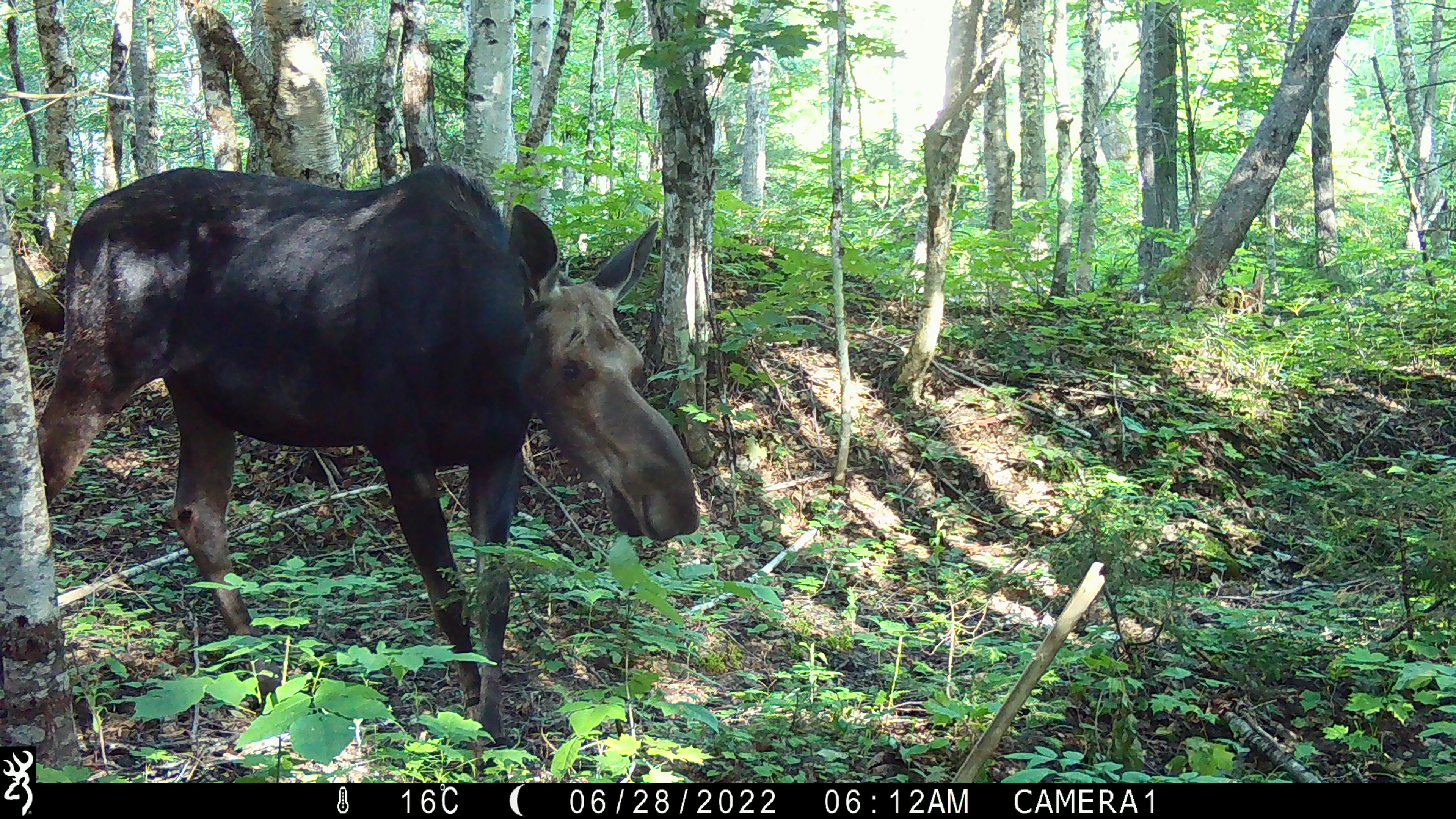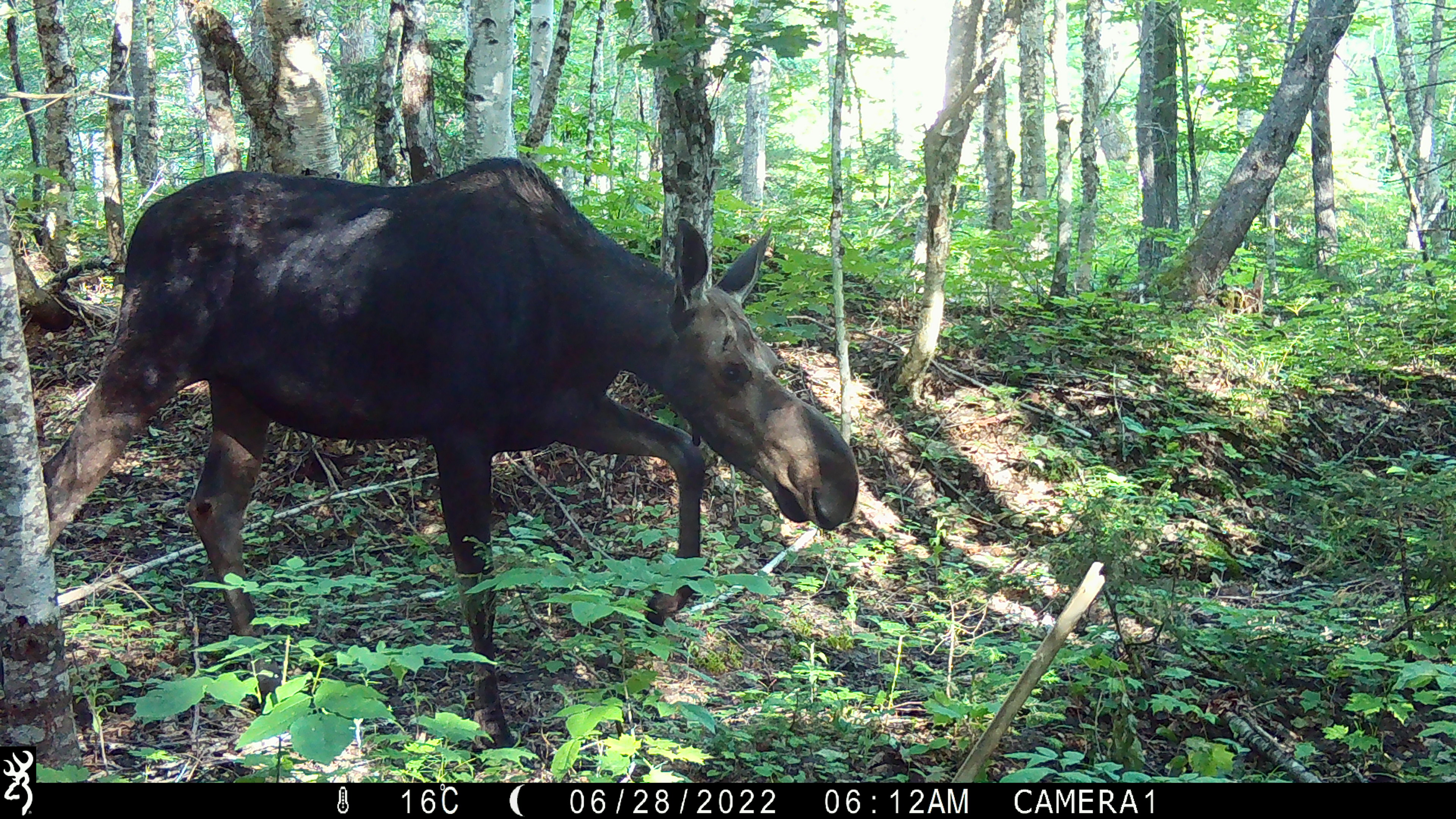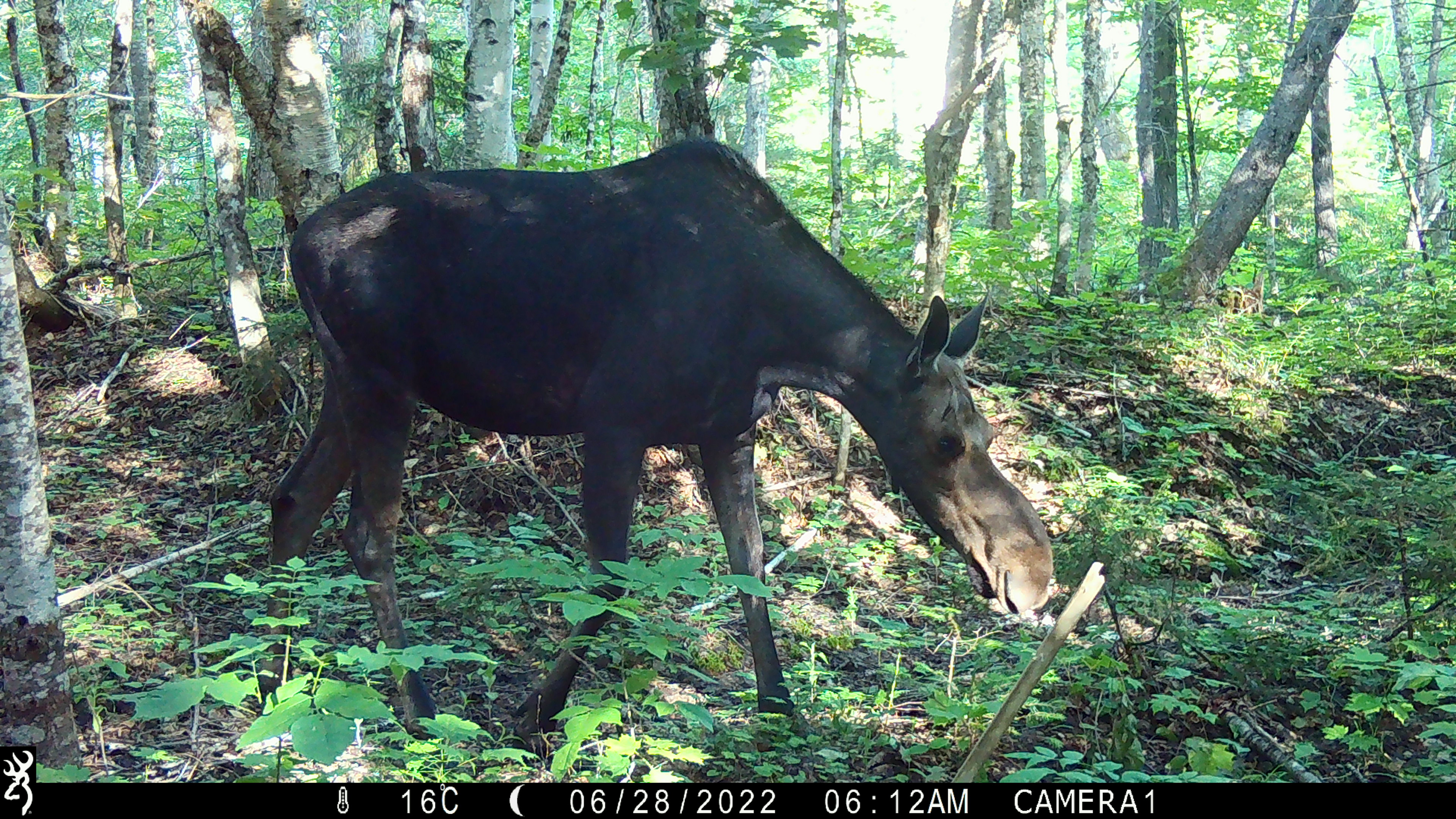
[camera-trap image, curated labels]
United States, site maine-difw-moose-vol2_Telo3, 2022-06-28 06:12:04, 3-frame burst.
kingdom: Animalia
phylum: Chordata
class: Mammalia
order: Artiodactyla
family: Cervidae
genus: Alces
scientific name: Alces alces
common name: moose